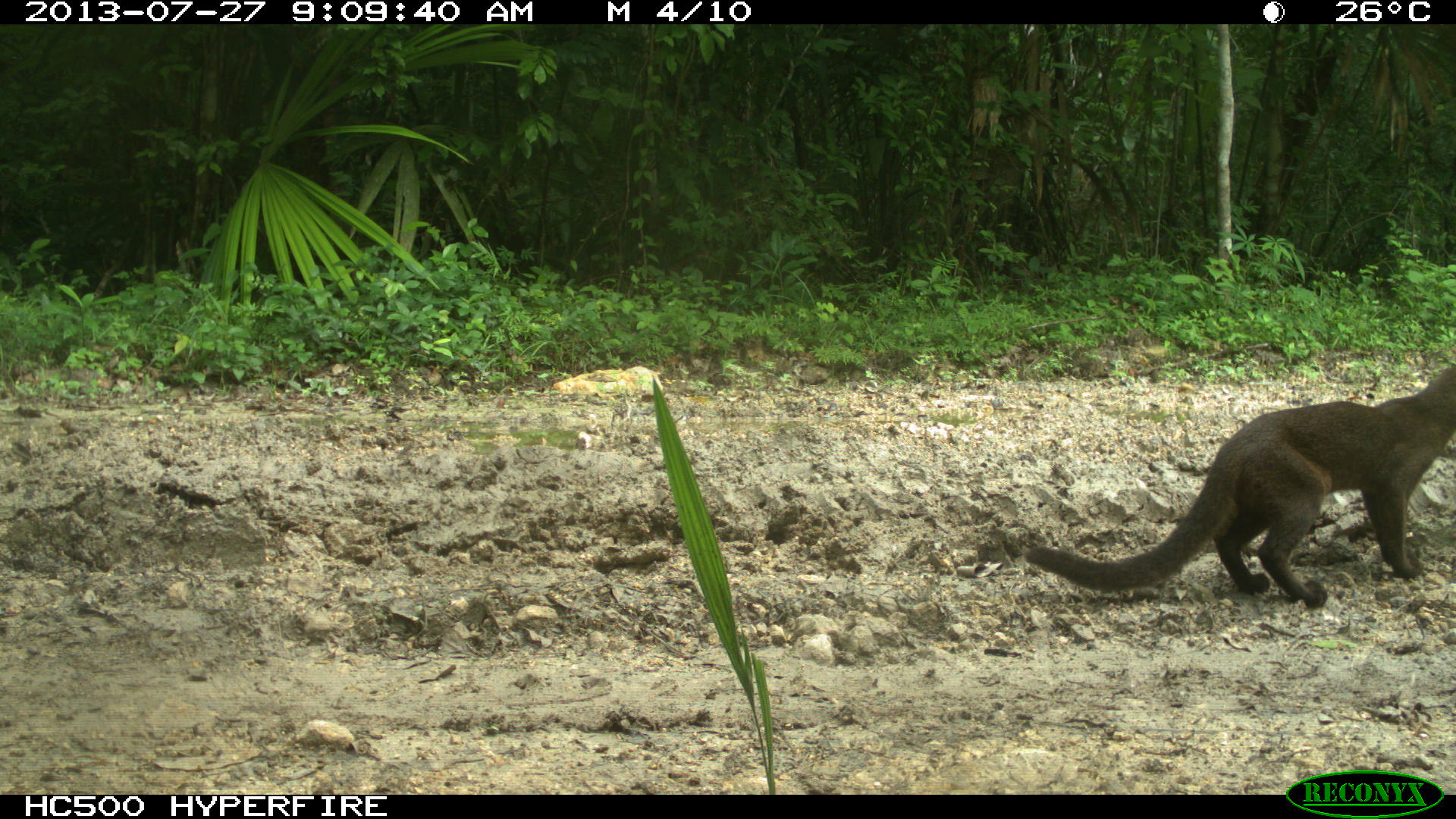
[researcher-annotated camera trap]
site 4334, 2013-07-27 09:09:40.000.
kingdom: Animalia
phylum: Chordata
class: Mammalia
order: Carnivora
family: Felidae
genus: Herpailurus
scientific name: Herpailurus yagouaroundi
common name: jaguarundi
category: puma yagoroundi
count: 1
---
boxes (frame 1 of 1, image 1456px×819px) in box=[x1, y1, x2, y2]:
puma yagoroundi: box=[1020, 361, 1456, 608]